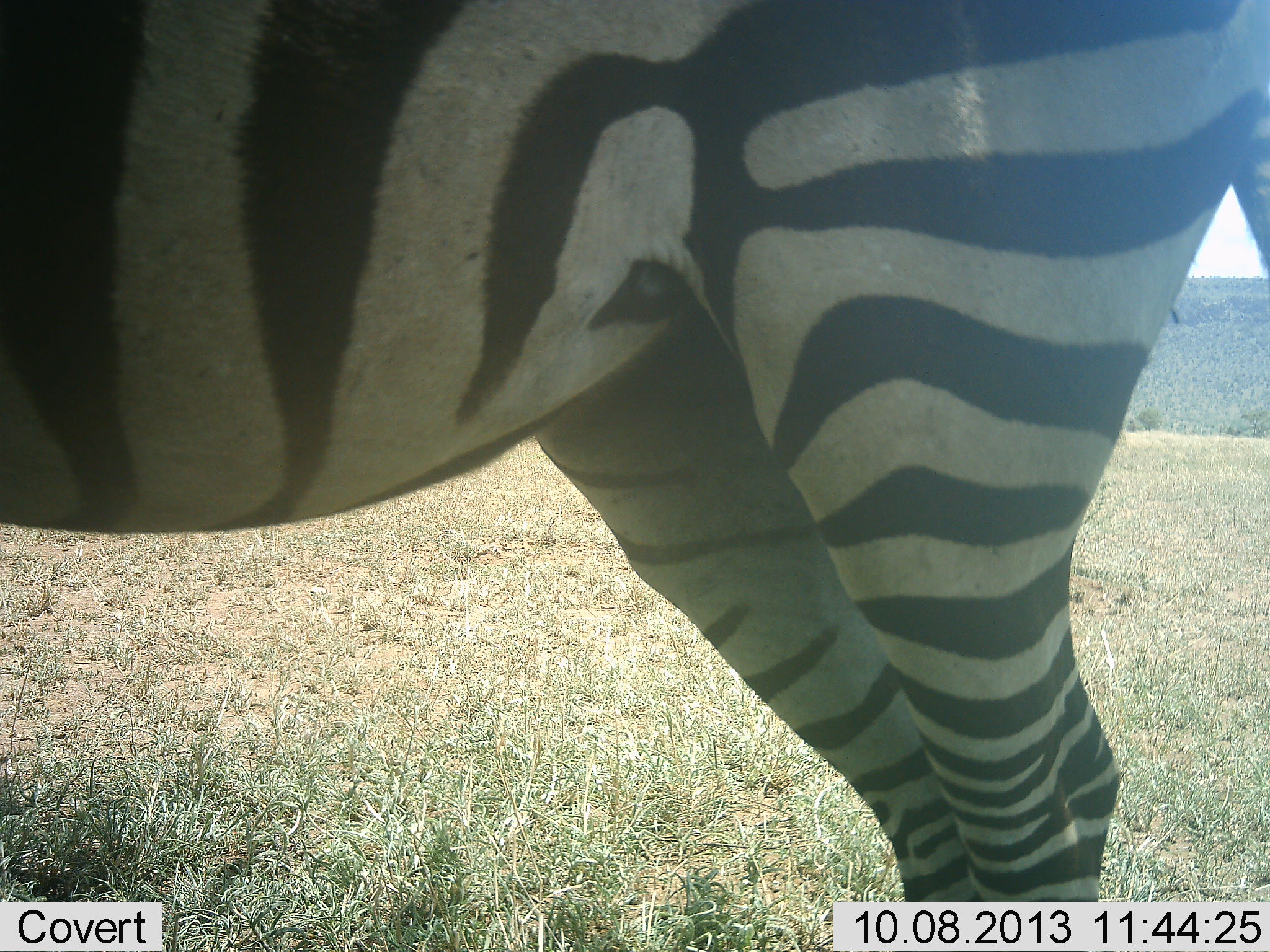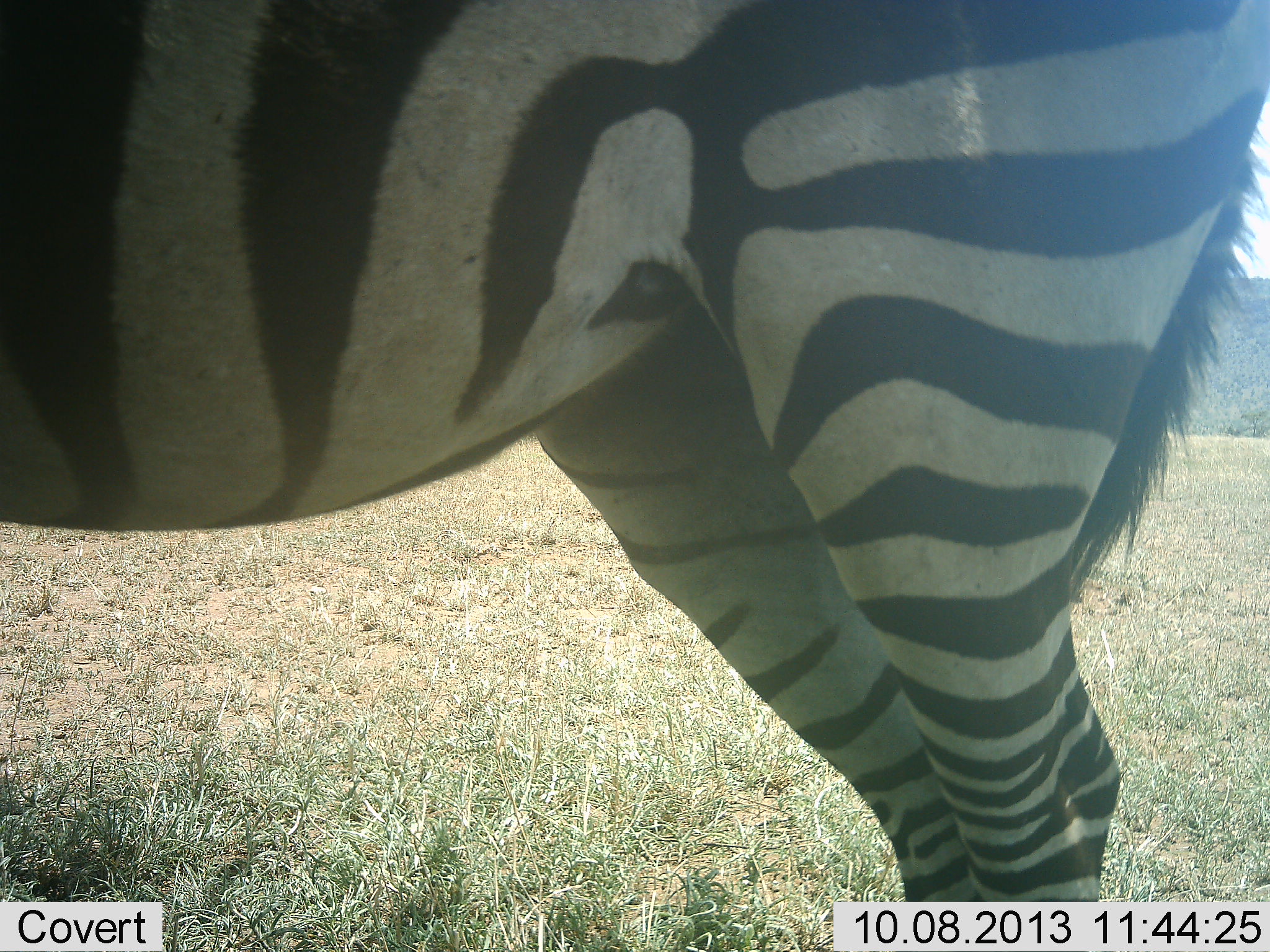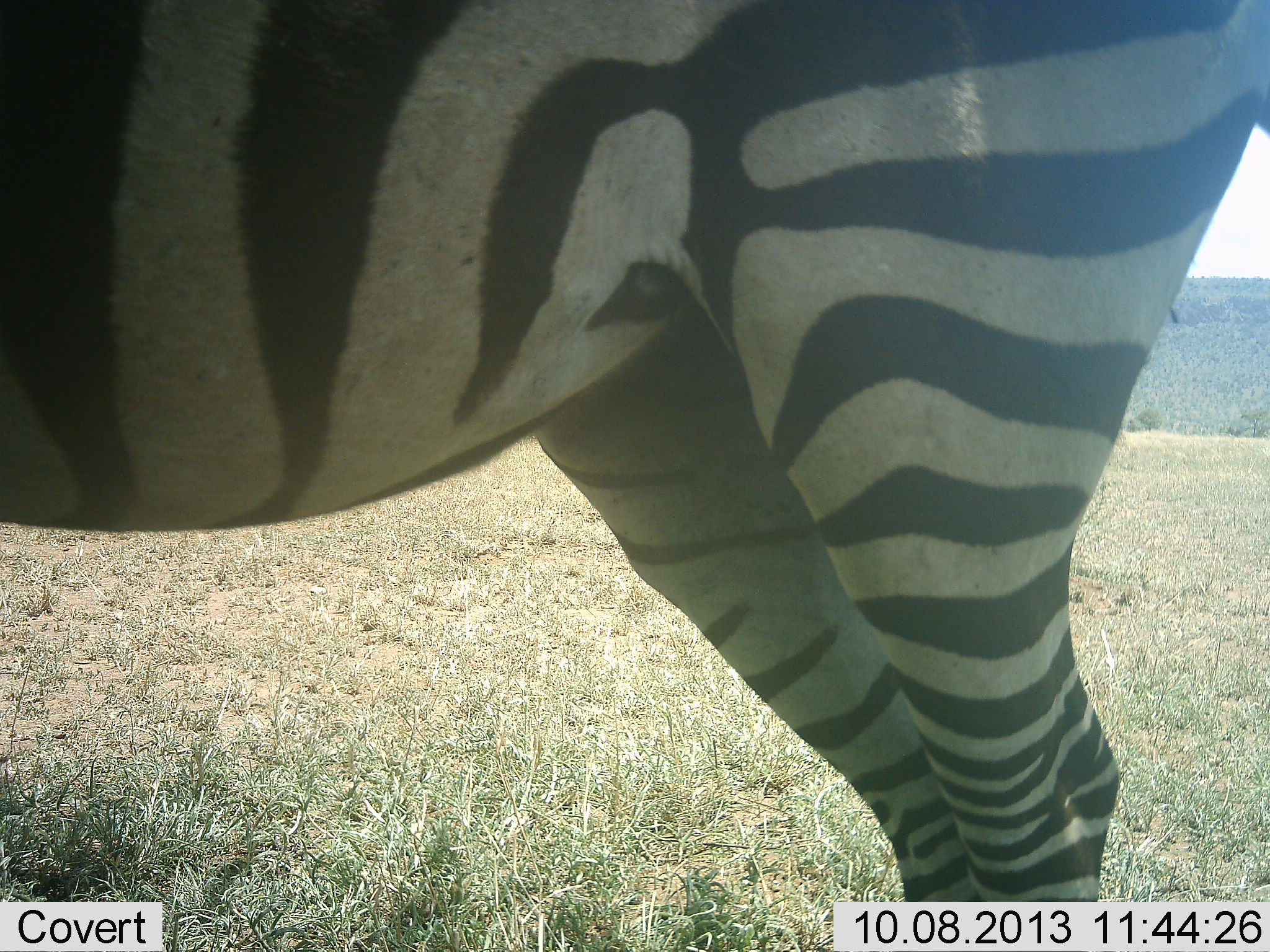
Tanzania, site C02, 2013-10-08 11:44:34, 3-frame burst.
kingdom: Animalia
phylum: Chordata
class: Mammalia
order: Perissodactyla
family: Equidae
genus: Equus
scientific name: Equus quagga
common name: plains zebra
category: zebra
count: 1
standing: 95%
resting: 3%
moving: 0%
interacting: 5%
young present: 0%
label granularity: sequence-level